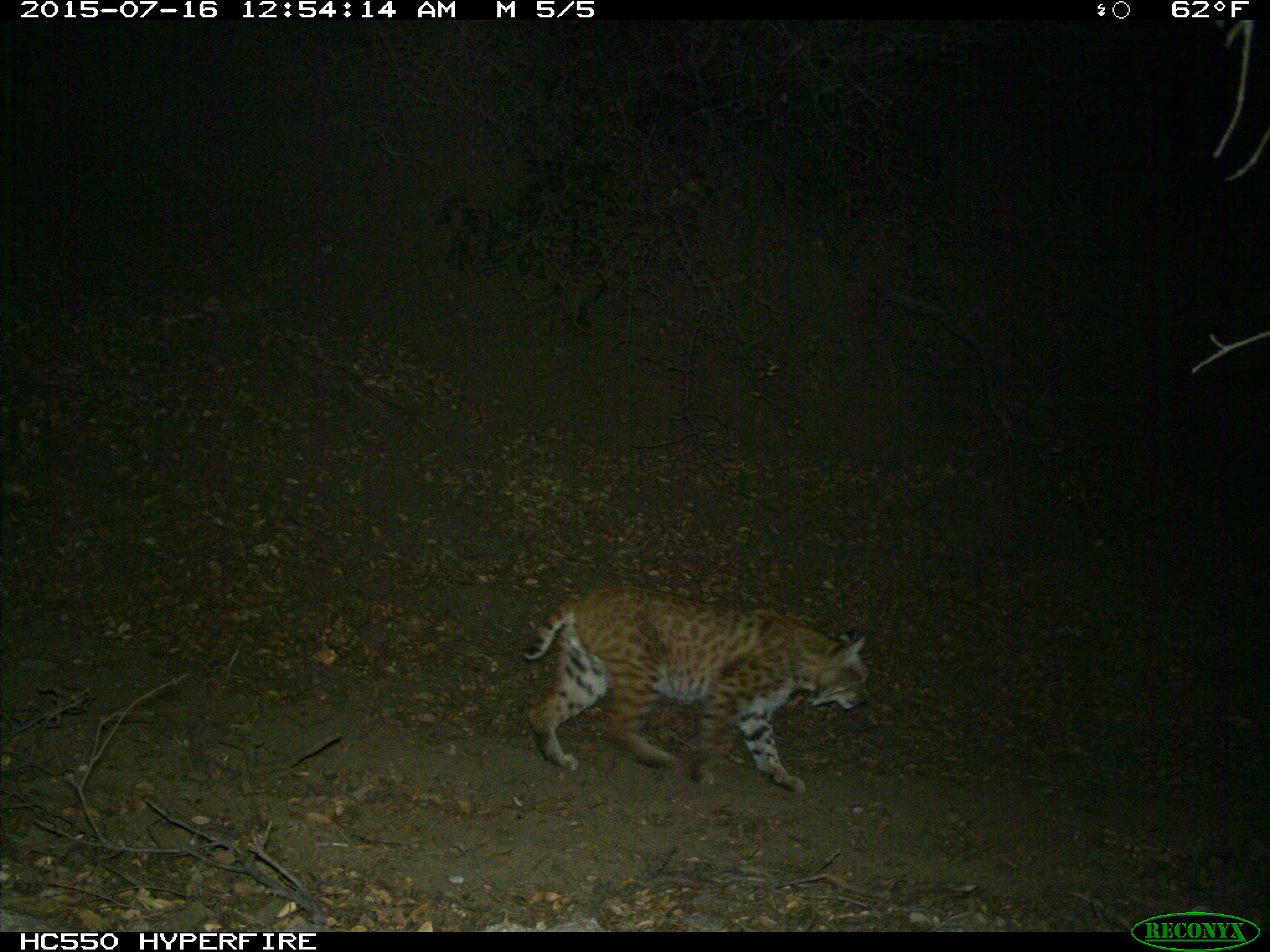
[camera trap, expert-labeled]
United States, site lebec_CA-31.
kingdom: Animalia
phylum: Chordata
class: Mammalia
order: Carnivora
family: Felidae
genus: Lynx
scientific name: Lynx rufus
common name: bobcat